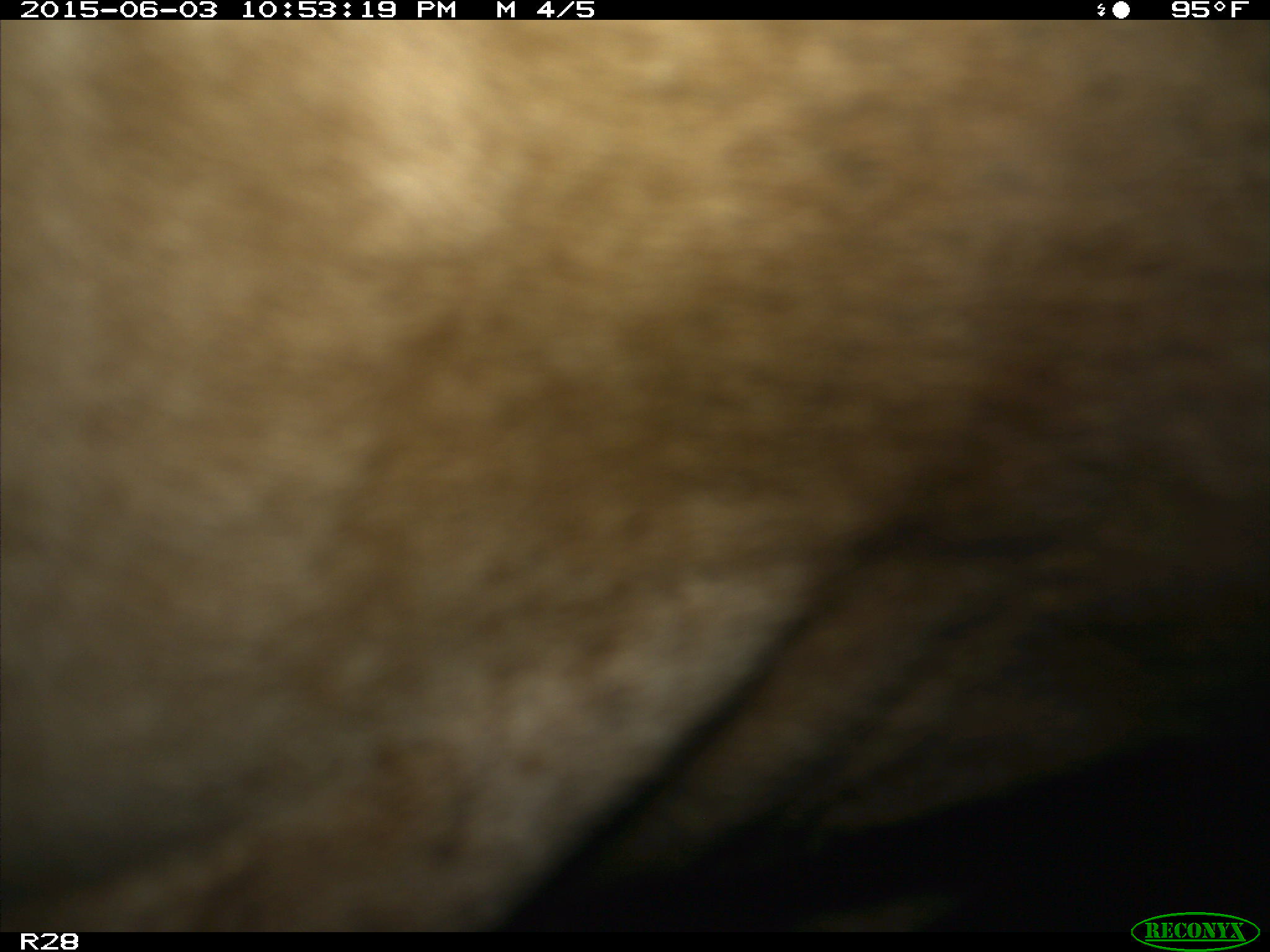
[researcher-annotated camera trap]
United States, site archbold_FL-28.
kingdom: Animalia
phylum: Chordata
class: Mammalia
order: Artiodactyla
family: Bovidae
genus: Bos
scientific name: Bos taurus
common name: domestic cow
Bos taurus (domestic cow).